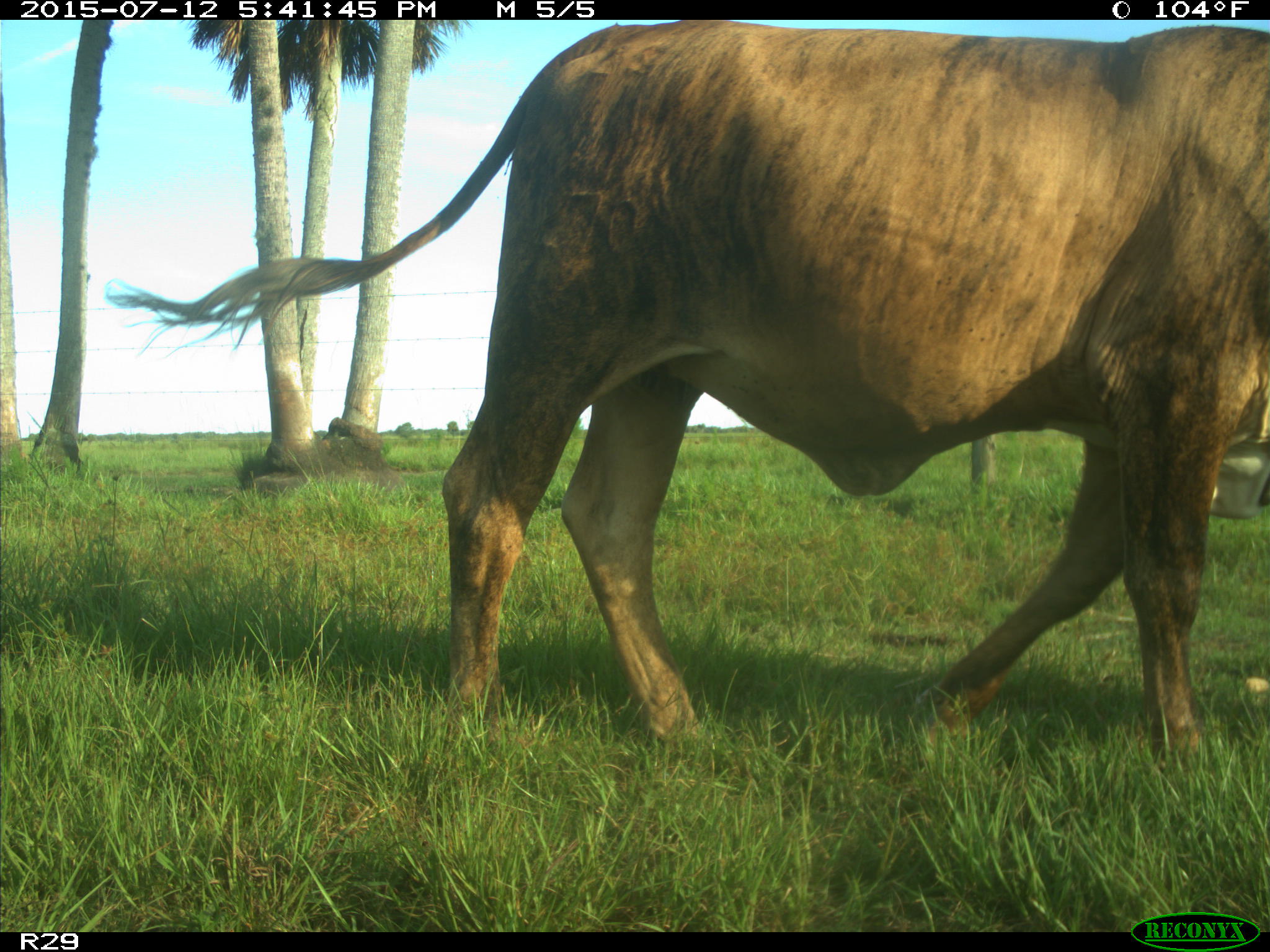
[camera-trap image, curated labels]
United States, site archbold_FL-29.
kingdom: Animalia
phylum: Chordata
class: Mammalia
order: Artiodactyla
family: Bovidae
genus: Bos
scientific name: Bos taurus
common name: domestic cow